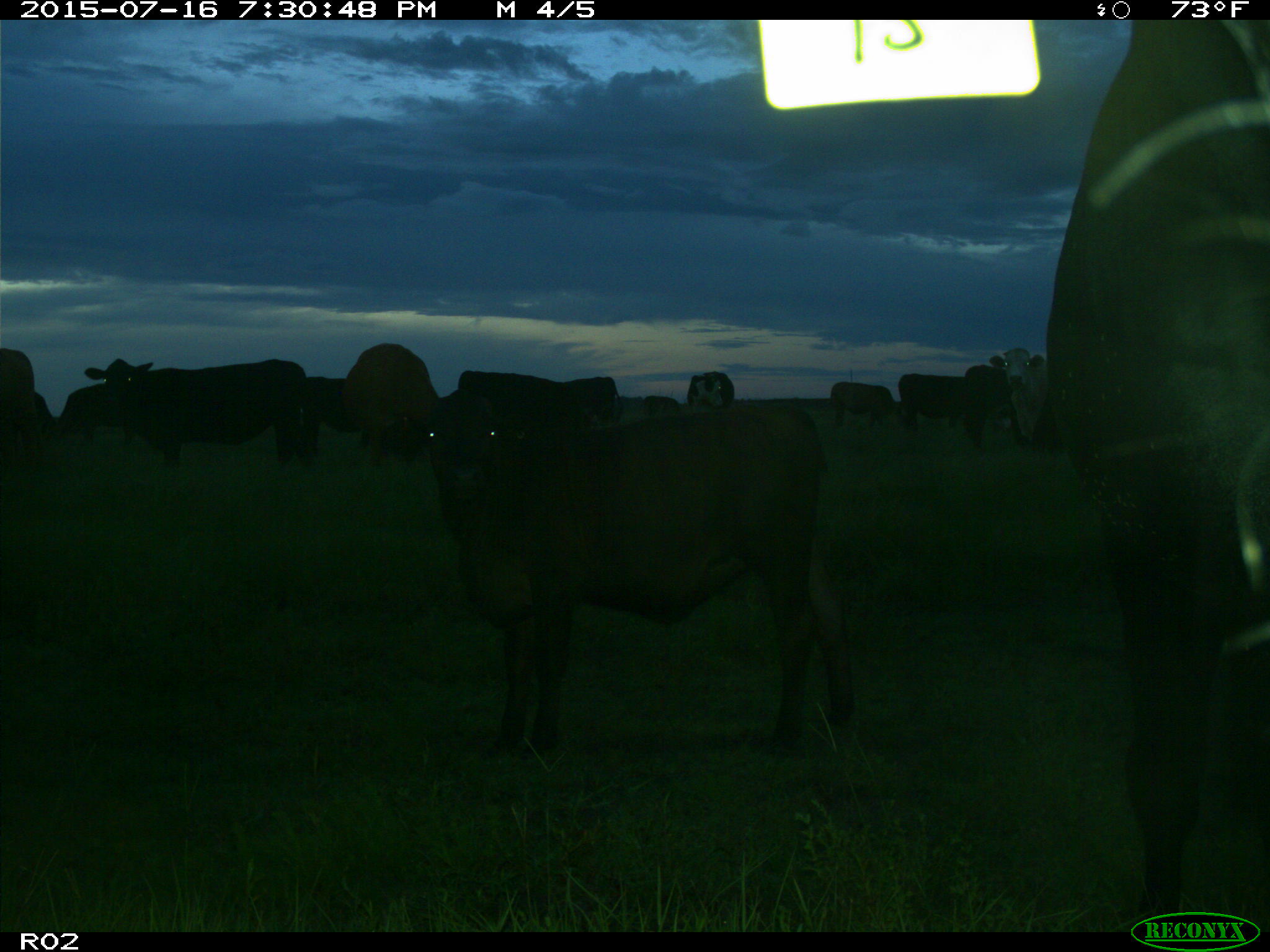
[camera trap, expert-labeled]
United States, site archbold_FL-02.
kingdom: Animalia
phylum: Chordata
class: Mammalia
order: Artiodactyla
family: Bovidae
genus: Bos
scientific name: Bos taurus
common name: domestic cow